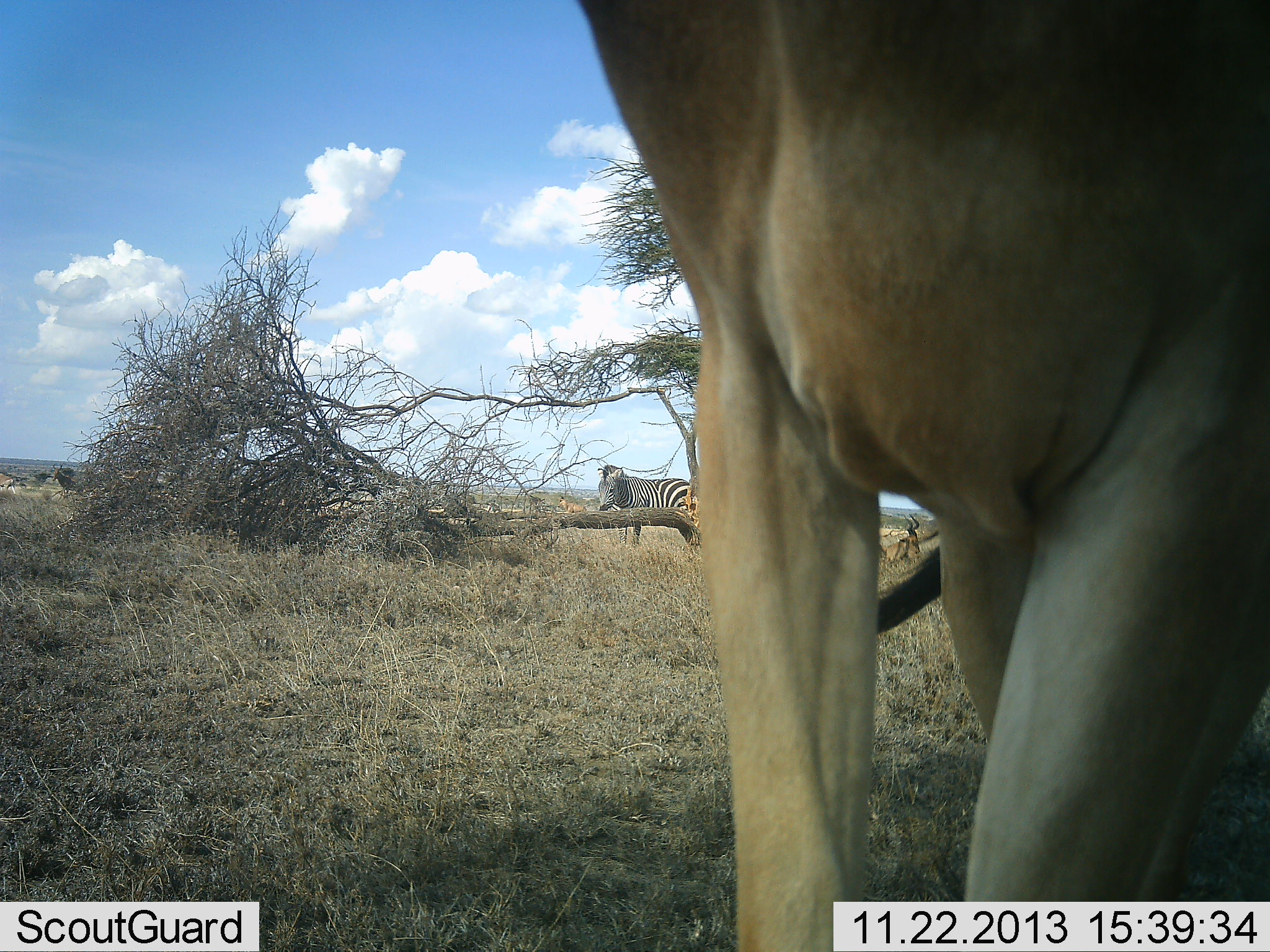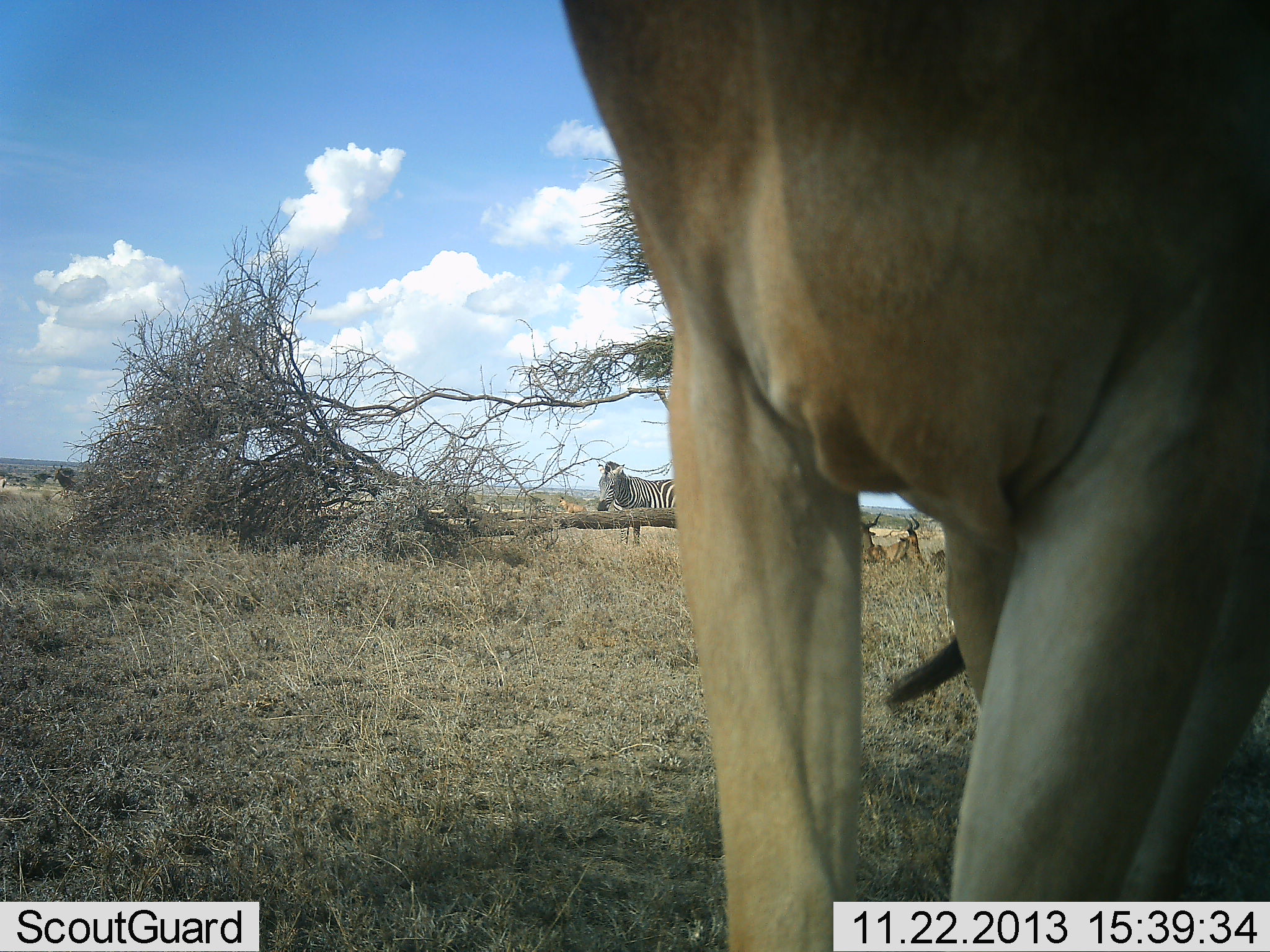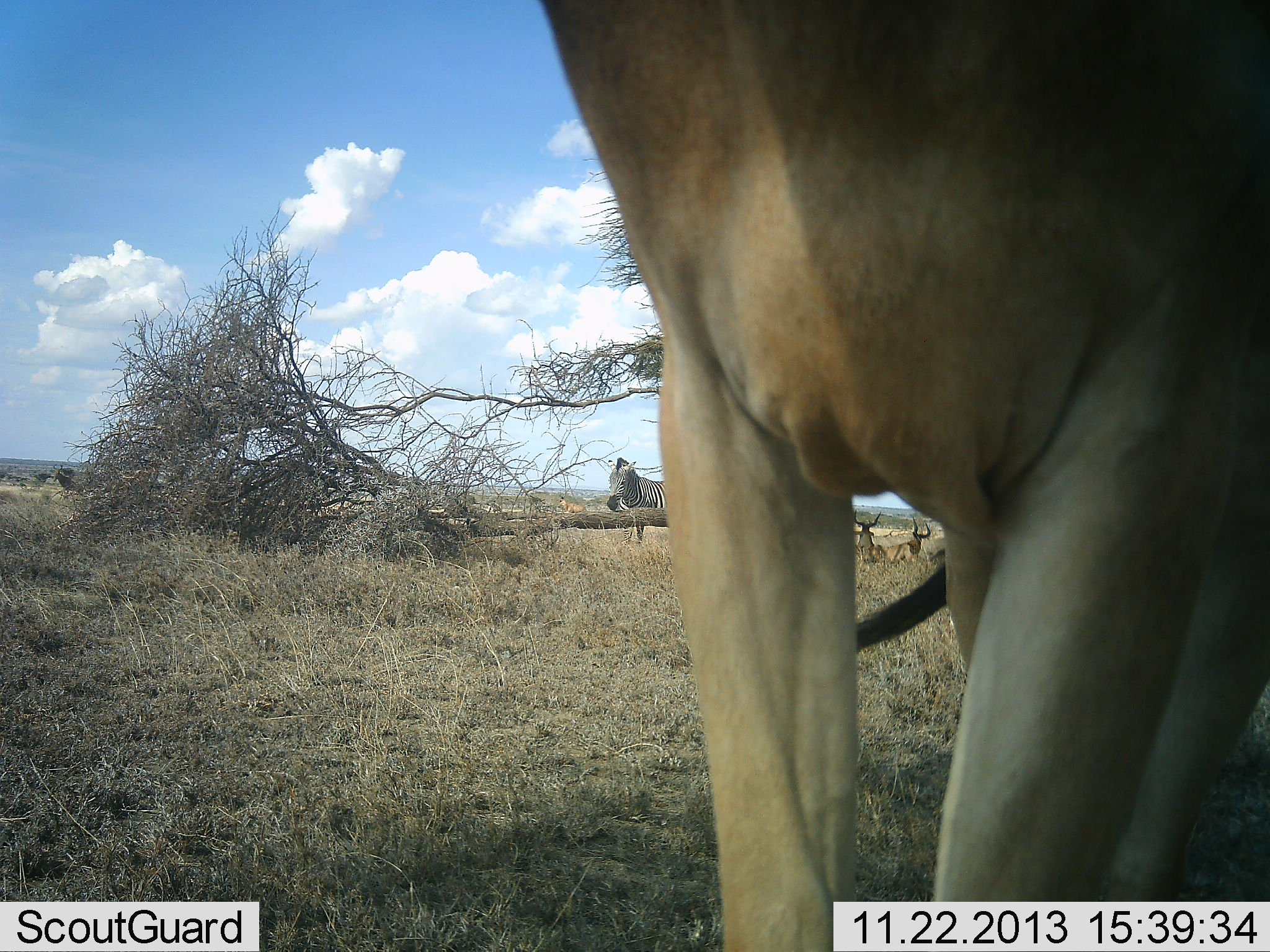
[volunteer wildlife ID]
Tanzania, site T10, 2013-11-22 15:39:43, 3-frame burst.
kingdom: Animalia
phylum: Chordata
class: Mammalia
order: Artiodactyla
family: Bovidae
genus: Alcelaphus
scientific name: Alcelaphus buselaphus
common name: hartebeest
Hartebeest (Alcelaphus buselaphus), count 2. Behavior (volunteer vote fractions): standing 90%, resting 40%, moving 0%, interacting 0%. Young present (vote fraction): 0%. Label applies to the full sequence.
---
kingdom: Animalia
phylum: Chordata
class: Mammalia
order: Perissodactyla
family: Equidae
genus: Equus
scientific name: Equus quagga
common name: plains zebra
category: zebra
Zebra (plains zebra) (Equus quagga), count 1. Behavior (volunteer vote fractions): standing 92%, resting 0%, moving 8%, interacting 0%. Young present (vote fraction): 0%. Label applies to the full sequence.